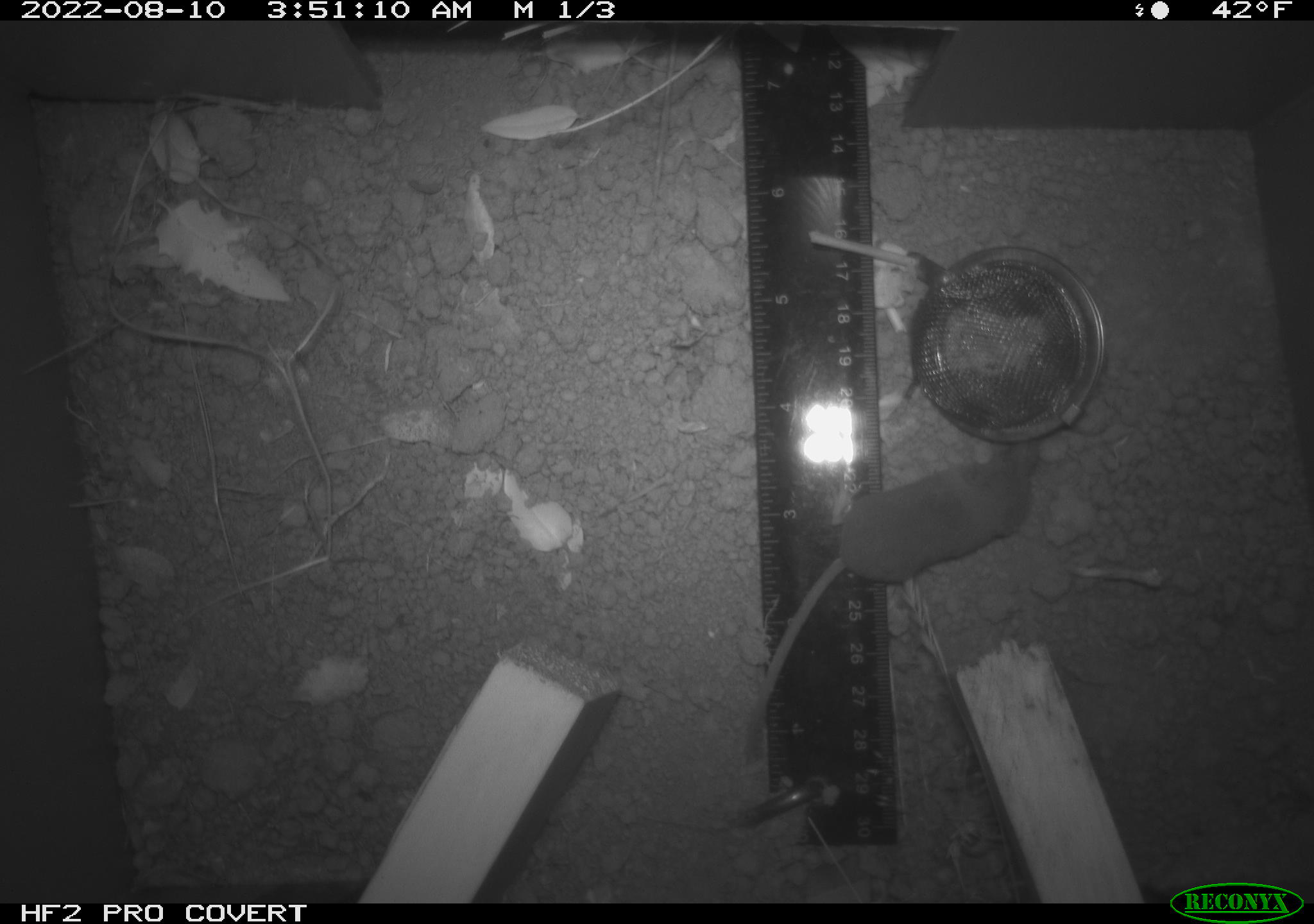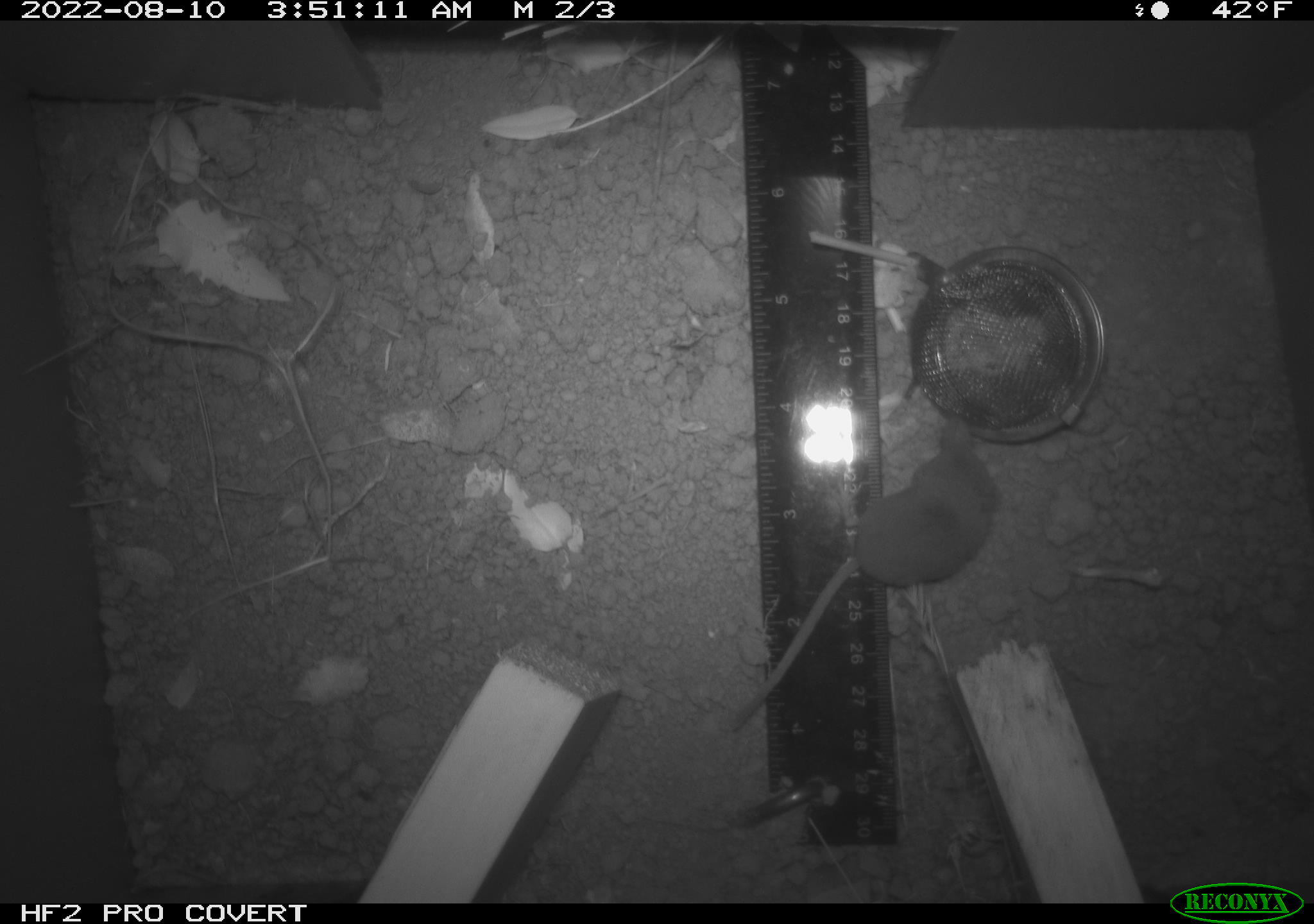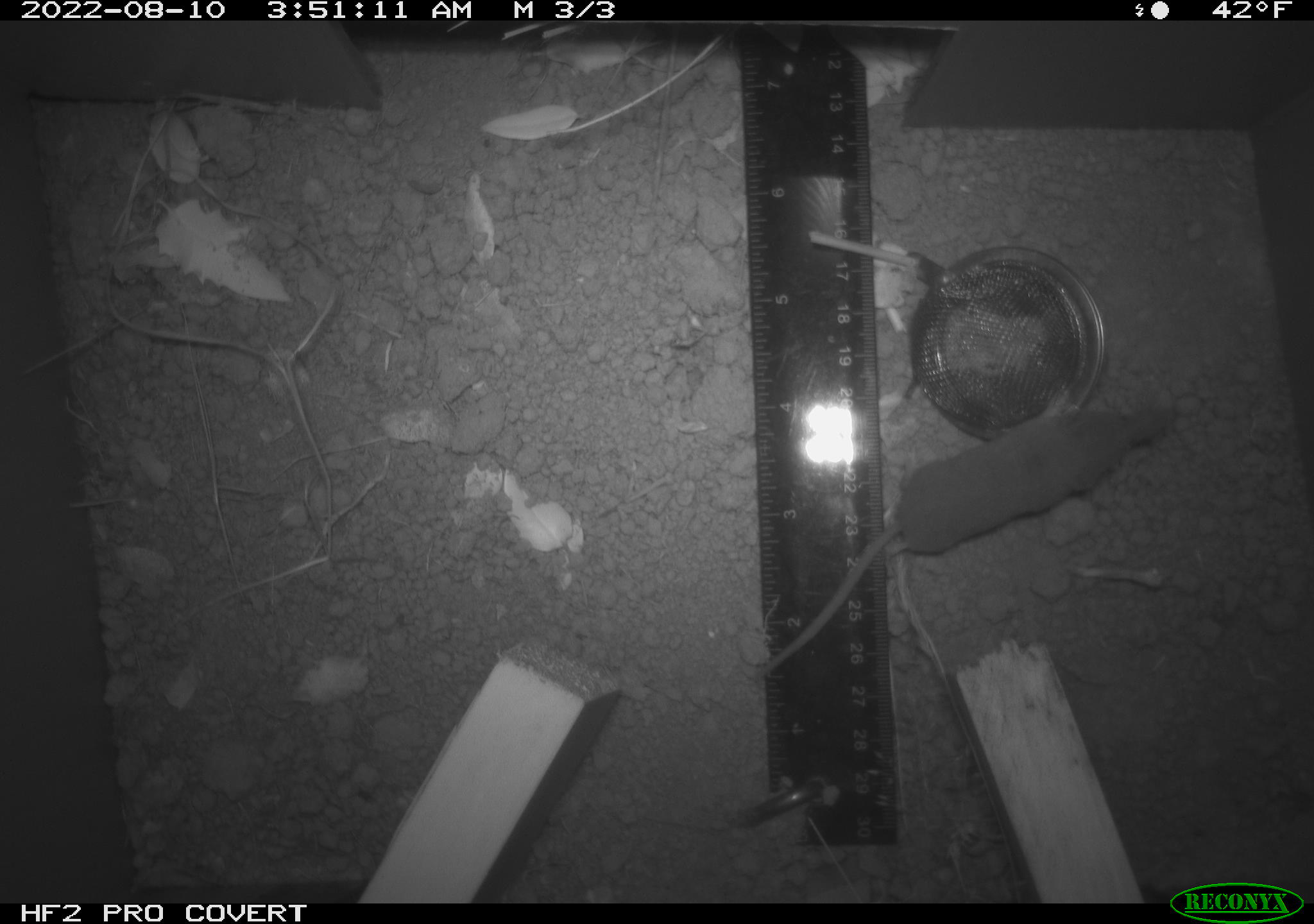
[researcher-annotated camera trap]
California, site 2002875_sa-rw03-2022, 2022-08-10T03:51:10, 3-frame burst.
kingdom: Animalia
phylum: Chordata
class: Mammalia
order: Eulipotyphla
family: Soricidae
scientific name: Soricidae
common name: shrews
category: soricidae family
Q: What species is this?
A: Soricidae family (shrews) (Soricidae).